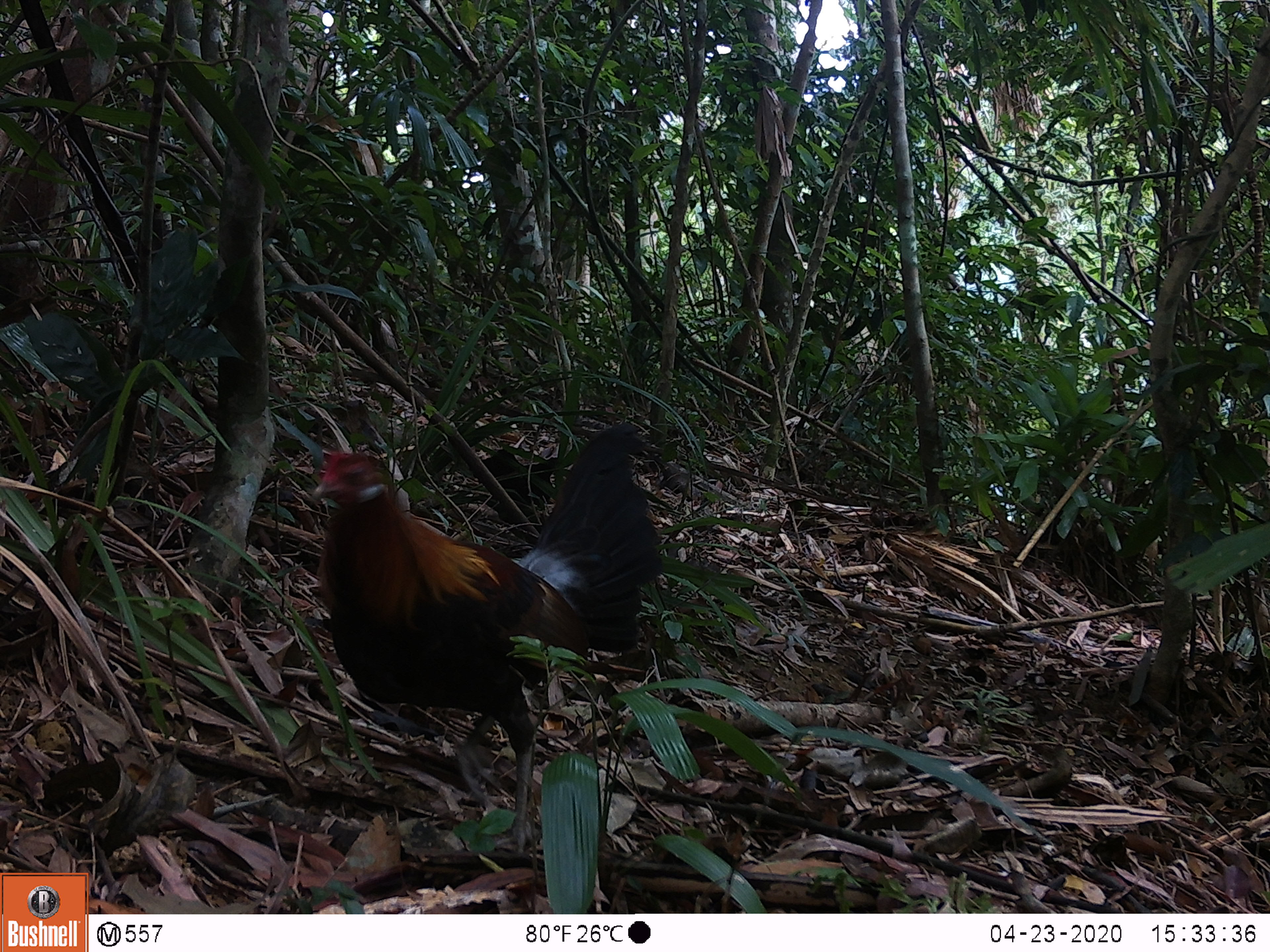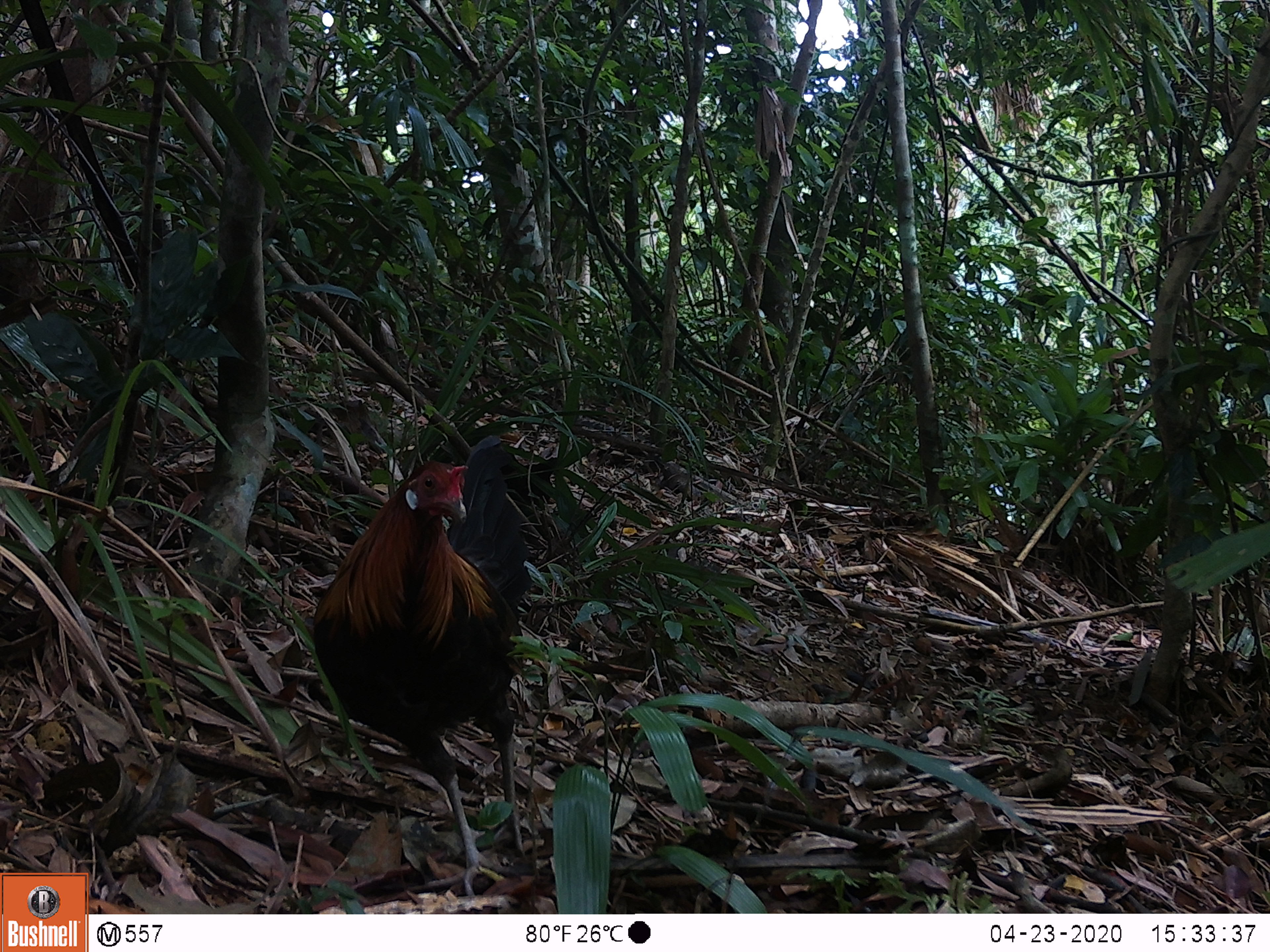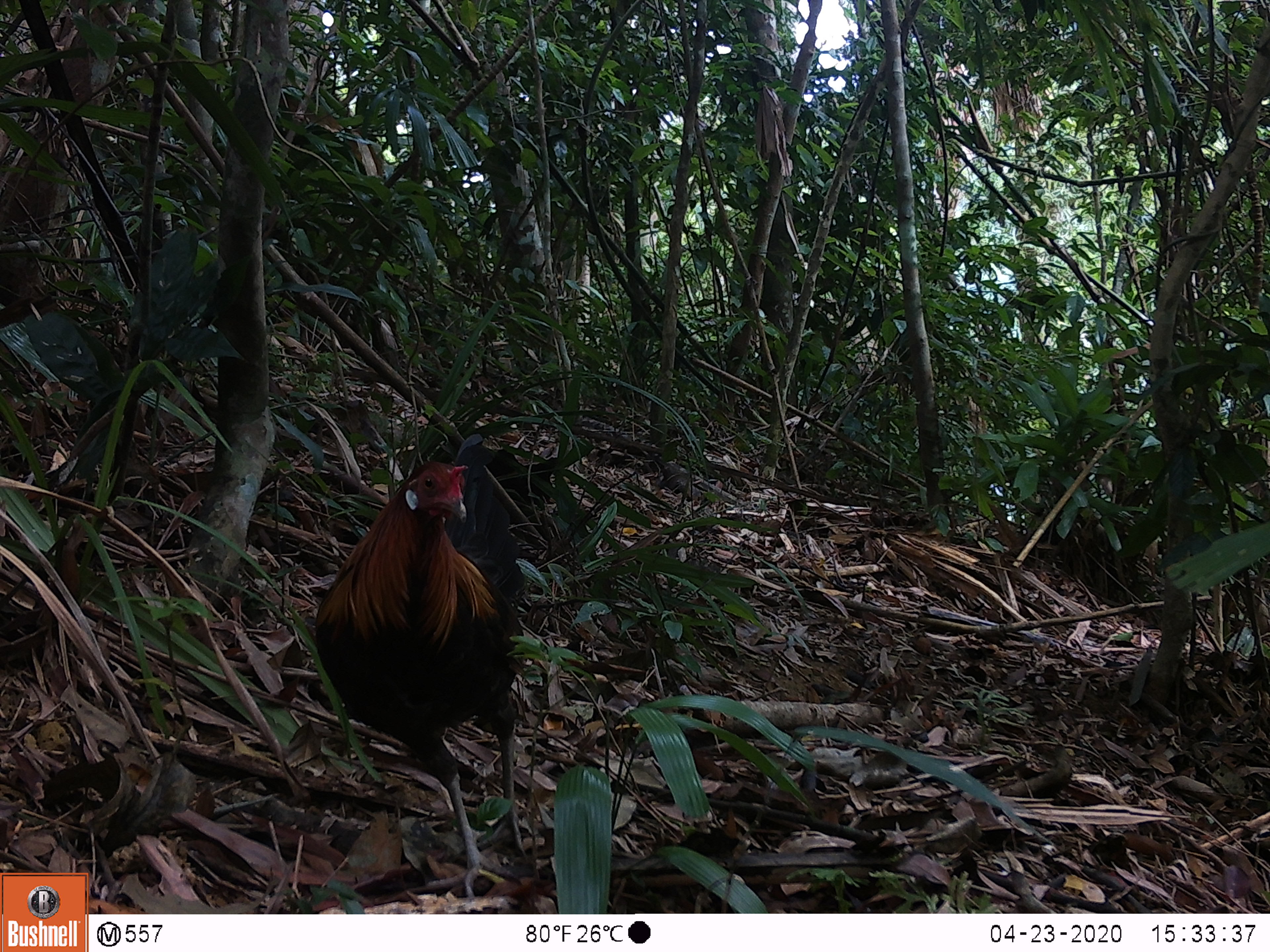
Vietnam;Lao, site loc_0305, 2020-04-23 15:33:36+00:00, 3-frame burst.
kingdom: Animalia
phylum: Chordata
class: Aves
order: Galliformes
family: Phasianidae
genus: Gallus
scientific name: Gallus gallus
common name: red junglefowl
Red junglefowl (Gallus gallus). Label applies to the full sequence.